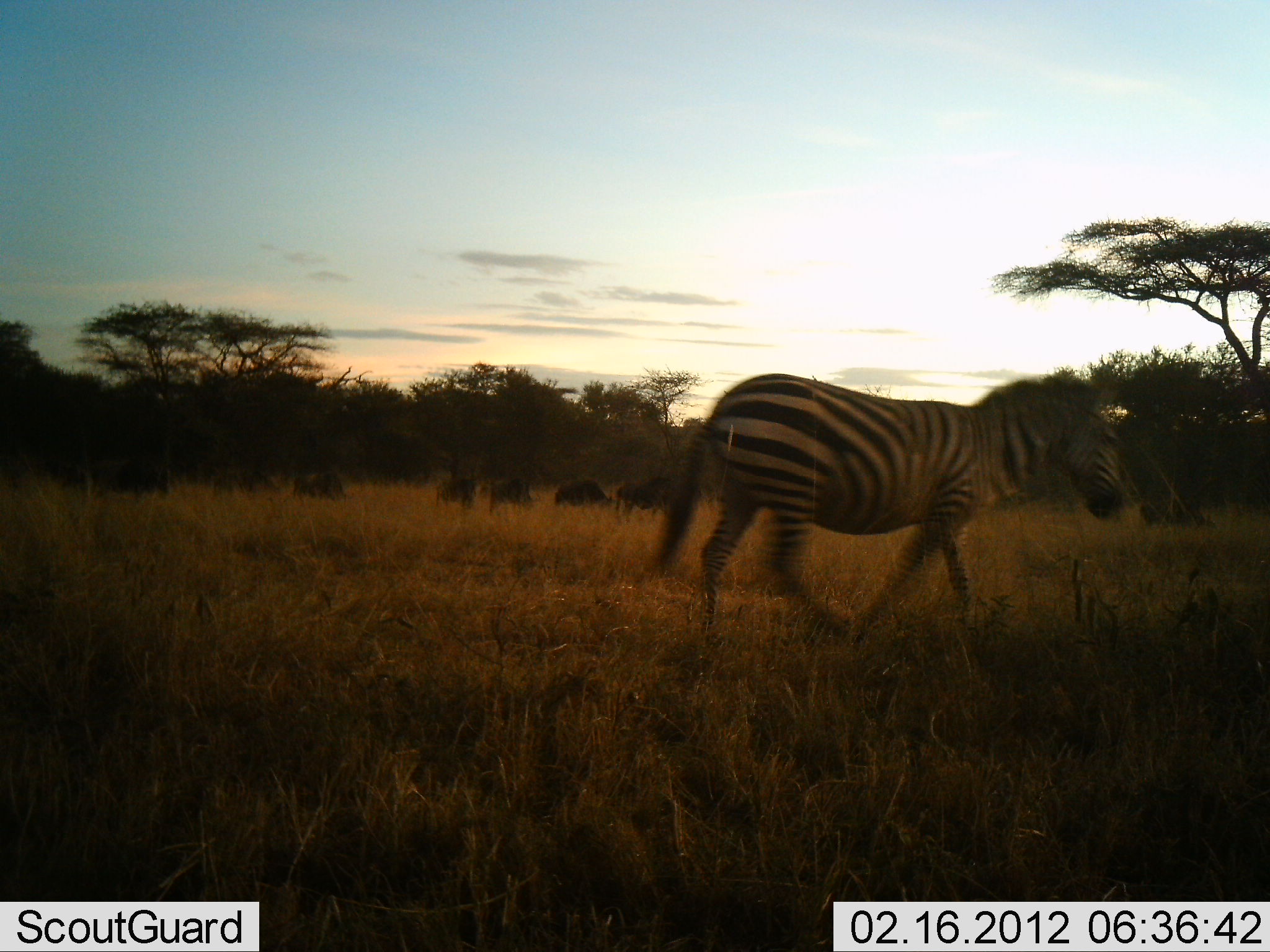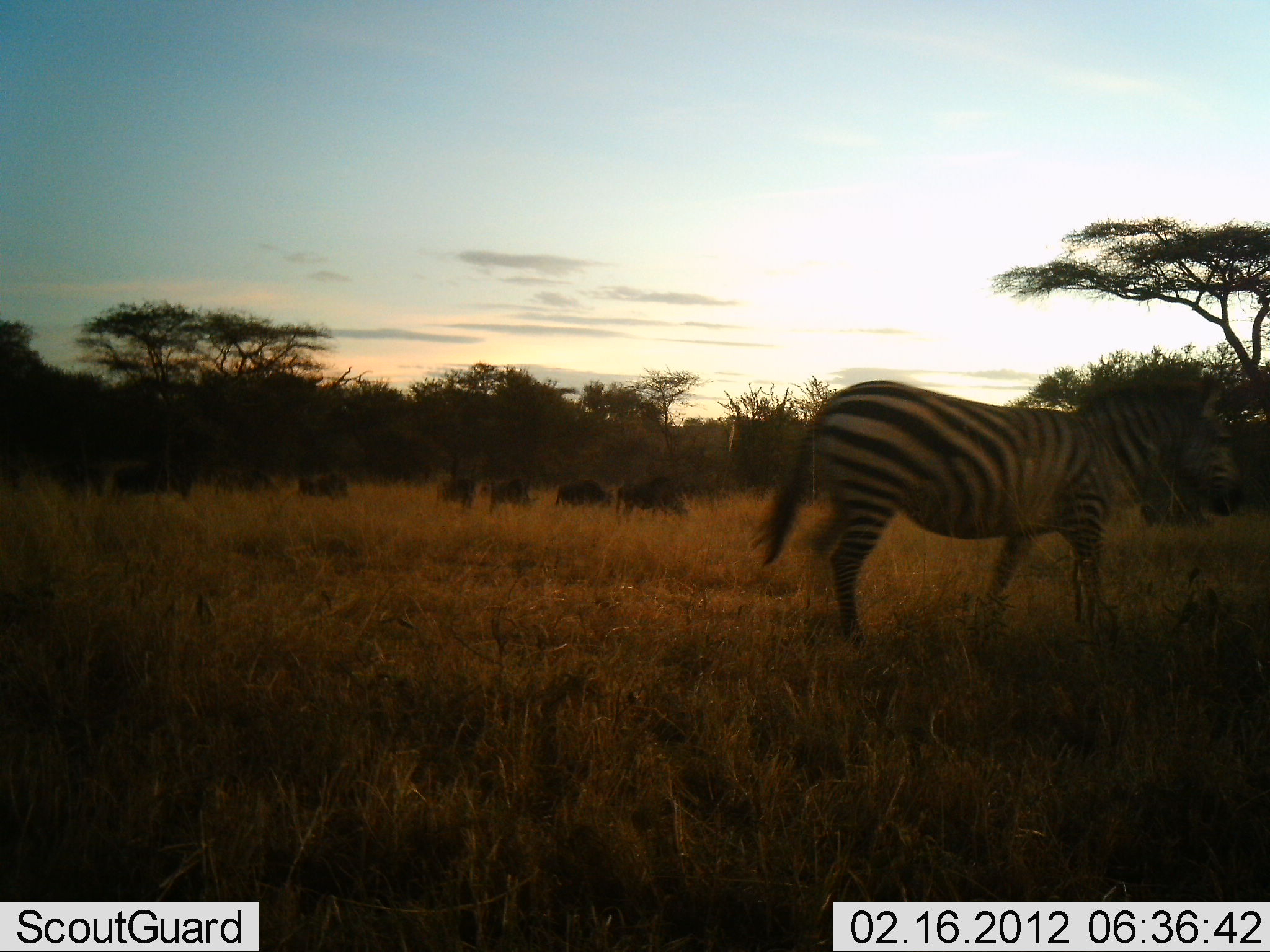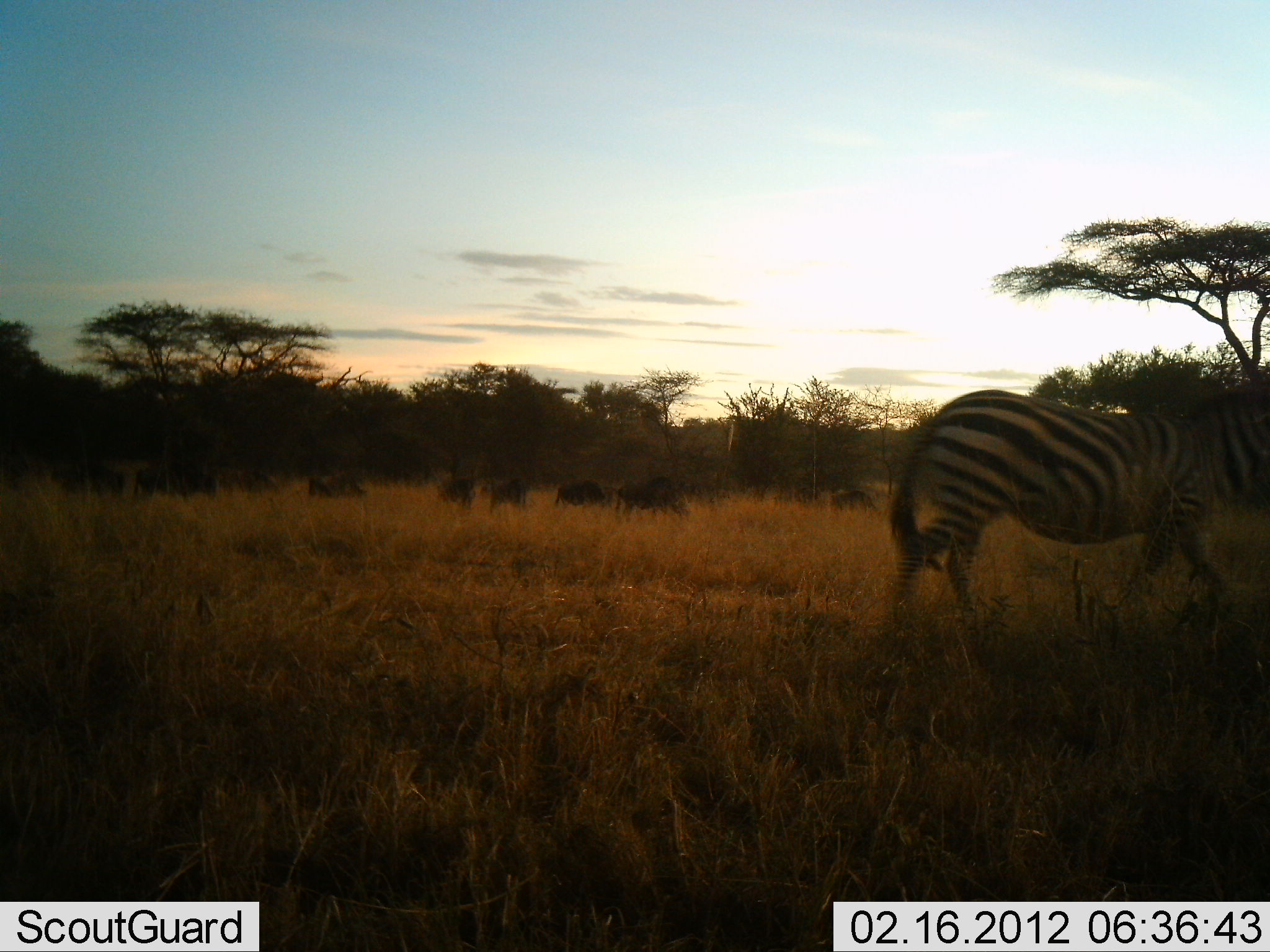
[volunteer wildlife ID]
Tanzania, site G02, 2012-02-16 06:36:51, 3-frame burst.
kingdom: Animalia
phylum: Chordata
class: Mammalia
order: Artiodactyla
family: Bovidae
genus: Connochaetes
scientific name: Connochaetes taurinus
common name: blue wildebeest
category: wildebeest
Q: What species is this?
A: Wildebeest (blue wildebeest) (Connochaetes taurinus).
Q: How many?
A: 9.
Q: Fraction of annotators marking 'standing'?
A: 29%.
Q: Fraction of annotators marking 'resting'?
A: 12%.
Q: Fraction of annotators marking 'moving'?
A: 47%.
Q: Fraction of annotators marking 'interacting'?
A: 0%.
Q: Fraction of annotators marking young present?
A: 0%.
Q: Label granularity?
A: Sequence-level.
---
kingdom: Animalia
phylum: Chordata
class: Mammalia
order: Perissodactyla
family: Equidae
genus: Equus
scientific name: Equus quagga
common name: plains zebra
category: zebra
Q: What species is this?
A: Zebra (plains zebra) (Equus quagga).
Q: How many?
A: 1.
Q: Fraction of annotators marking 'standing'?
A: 4%.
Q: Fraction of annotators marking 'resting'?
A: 0%.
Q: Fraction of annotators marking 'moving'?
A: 96%.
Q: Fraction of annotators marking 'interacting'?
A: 0%.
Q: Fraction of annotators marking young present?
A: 0%.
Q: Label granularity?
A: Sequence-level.